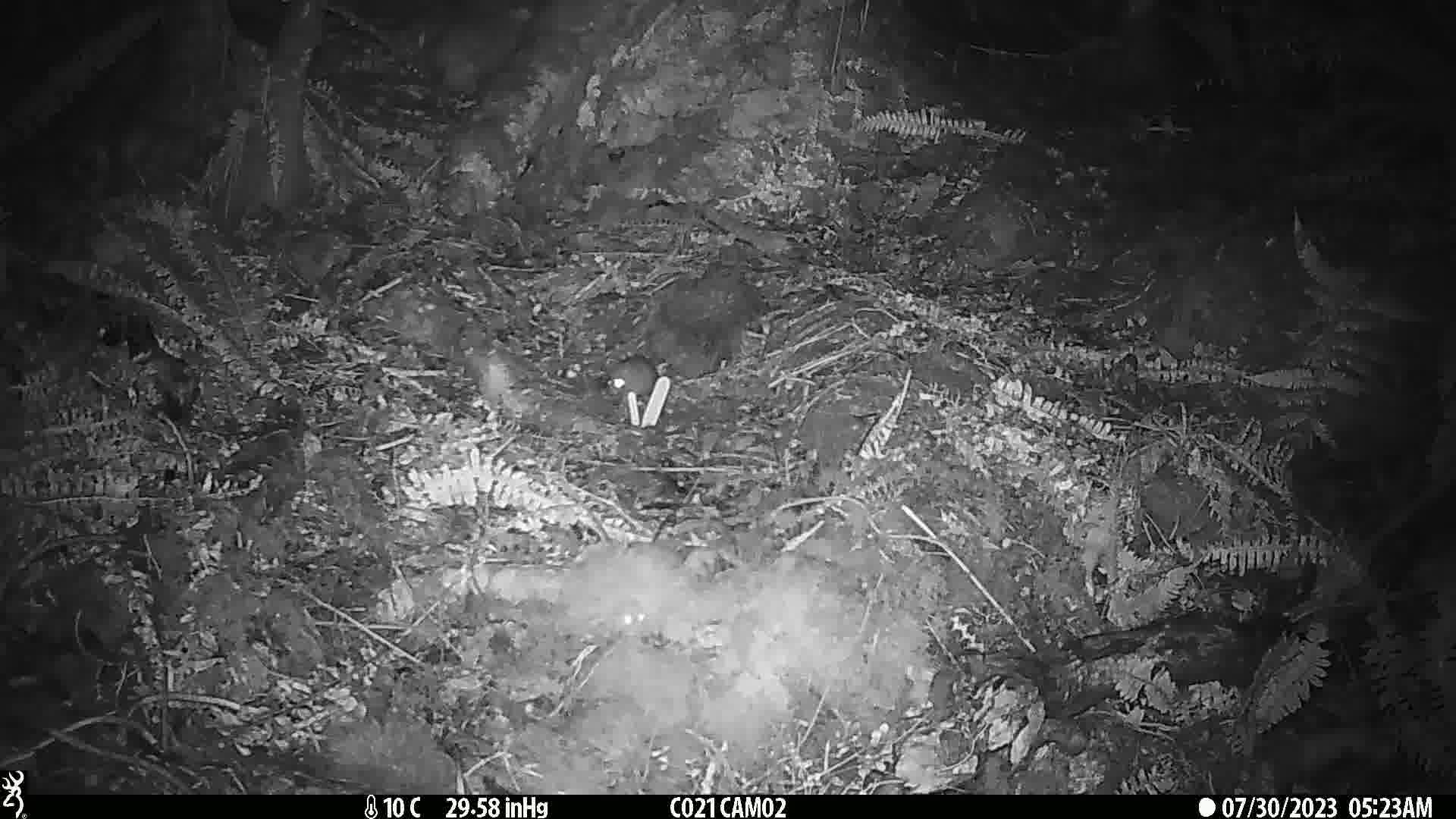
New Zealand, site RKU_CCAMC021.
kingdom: Animalia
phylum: Chordata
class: Mammalia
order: Rodentia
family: Muridae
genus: Rattus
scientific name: Rattus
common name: rat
Rat (Rattus).